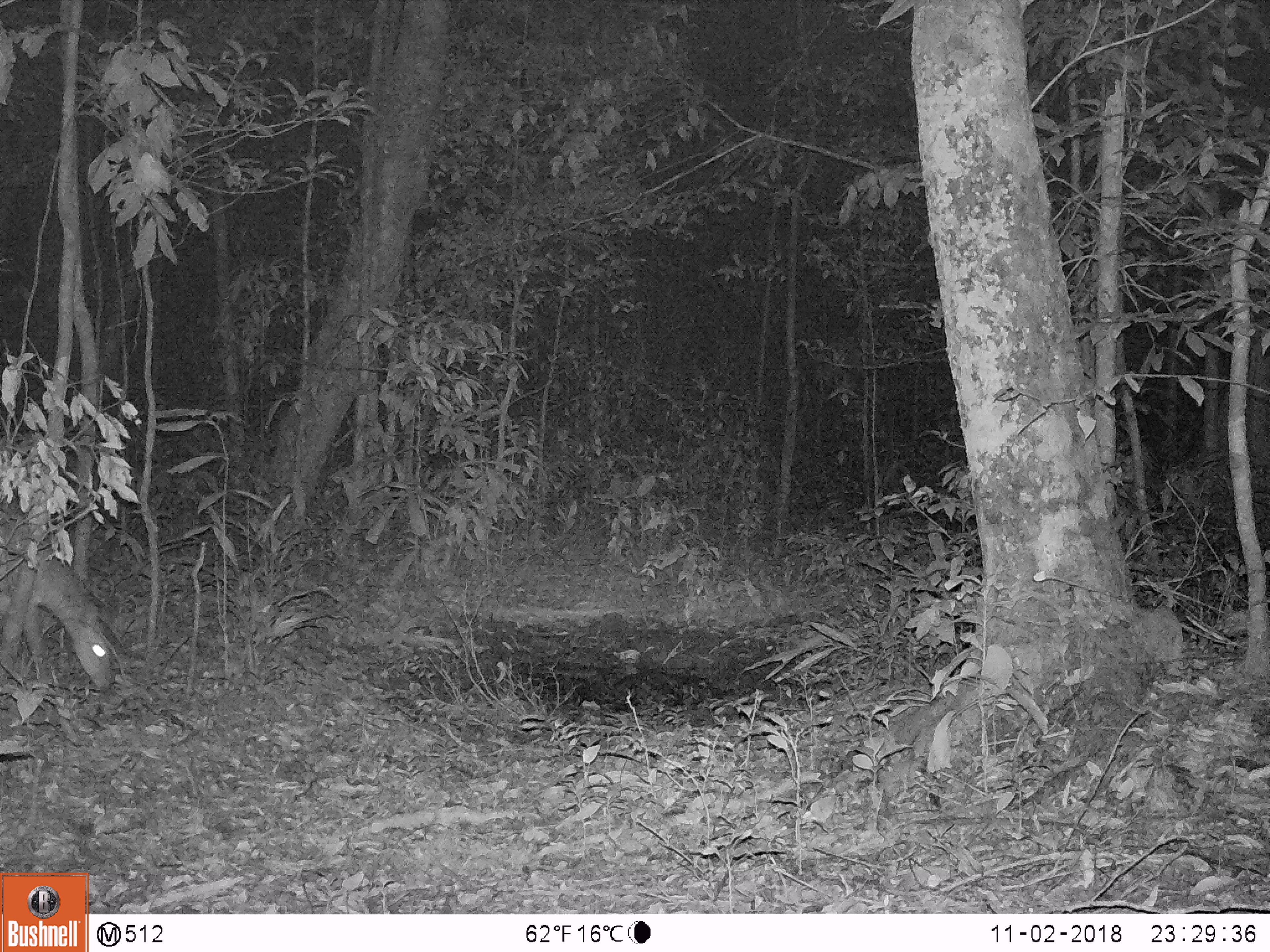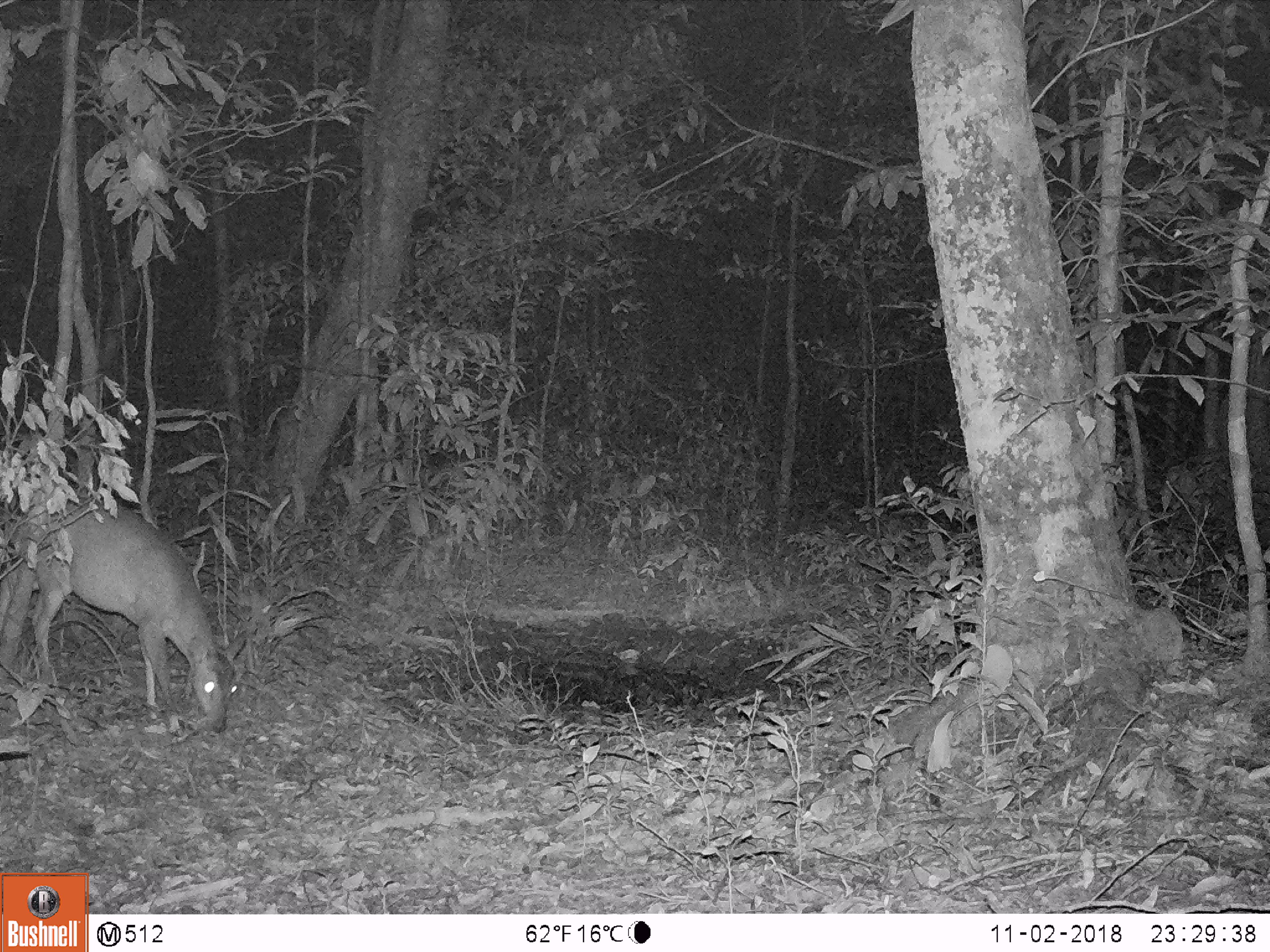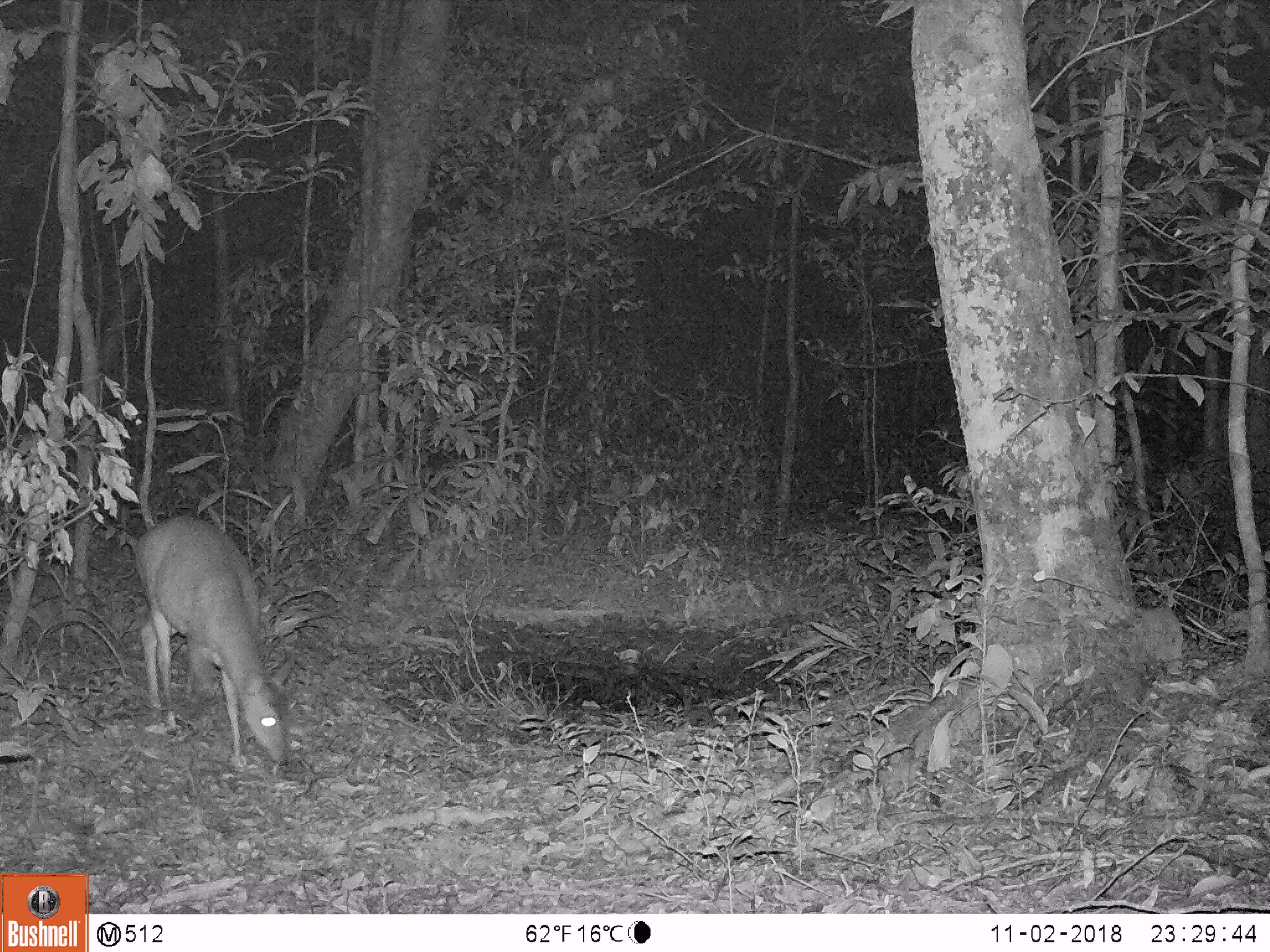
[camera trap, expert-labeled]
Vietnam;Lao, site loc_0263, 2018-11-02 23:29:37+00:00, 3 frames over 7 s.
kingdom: Animalia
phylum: Chordata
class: Mammalia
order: Artiodactyla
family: Cervidae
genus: Muntiacus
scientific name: Muntiacus vuquangensis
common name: large-antlered muntjac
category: large antlered muntjac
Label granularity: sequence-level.